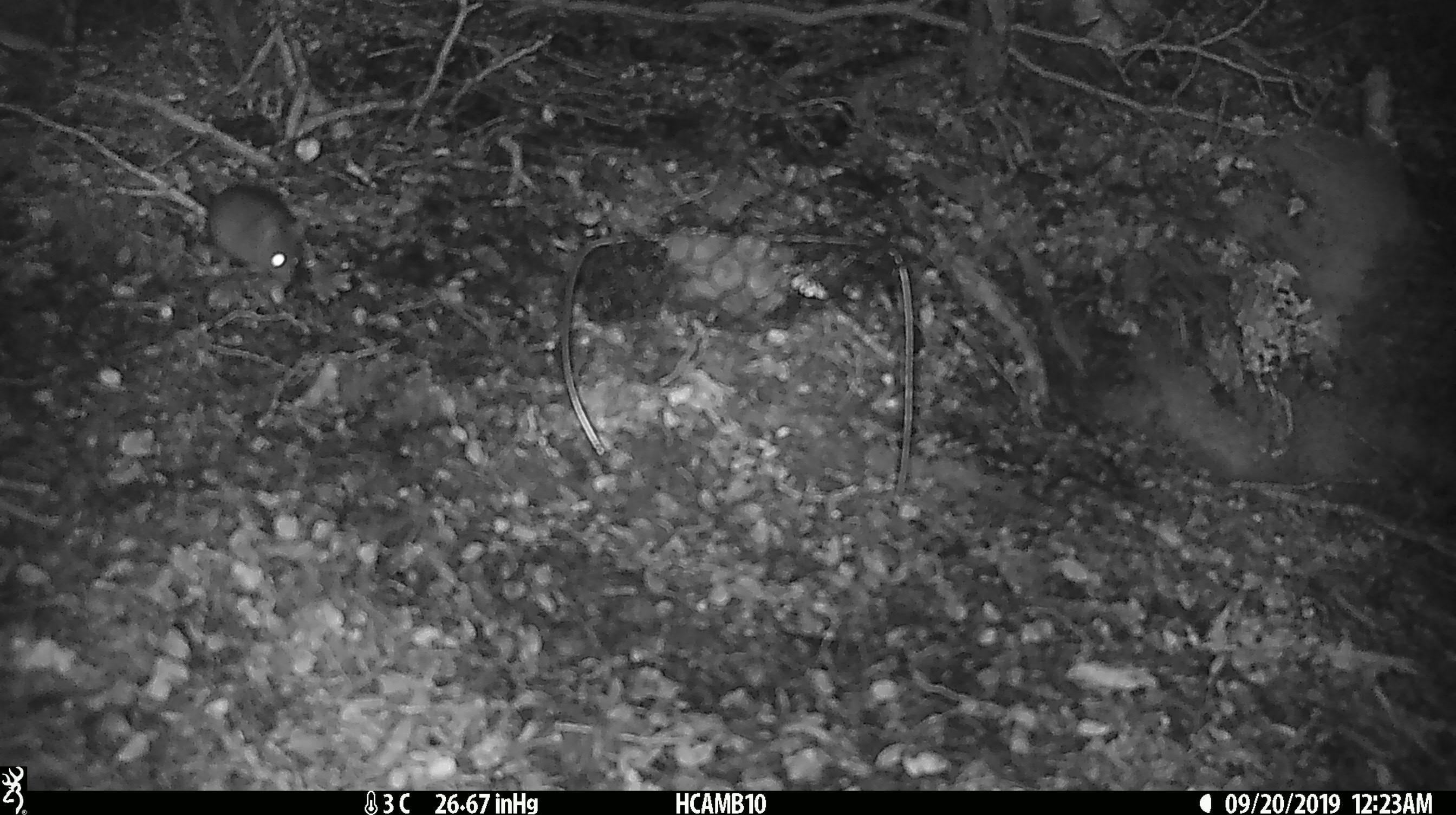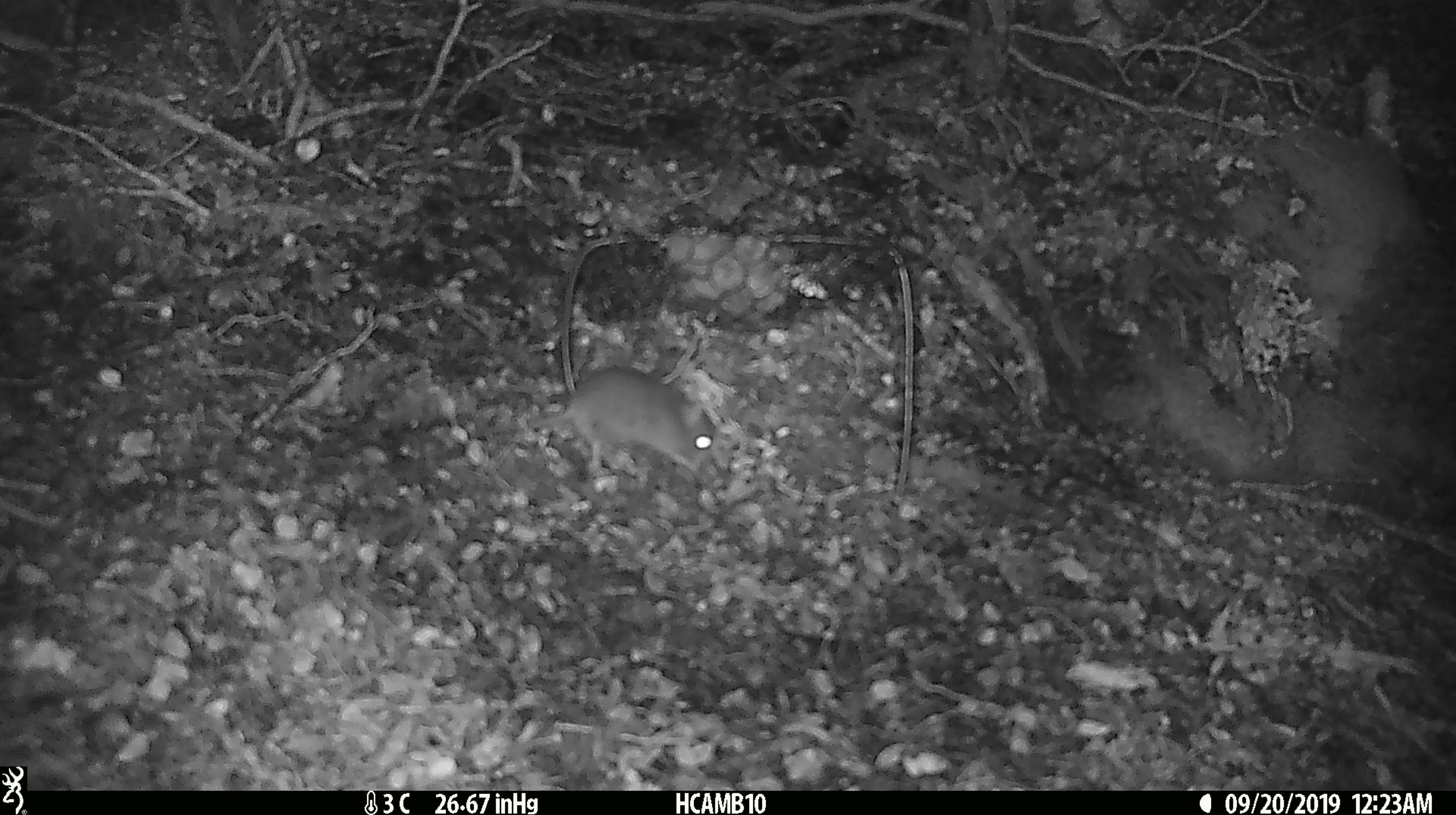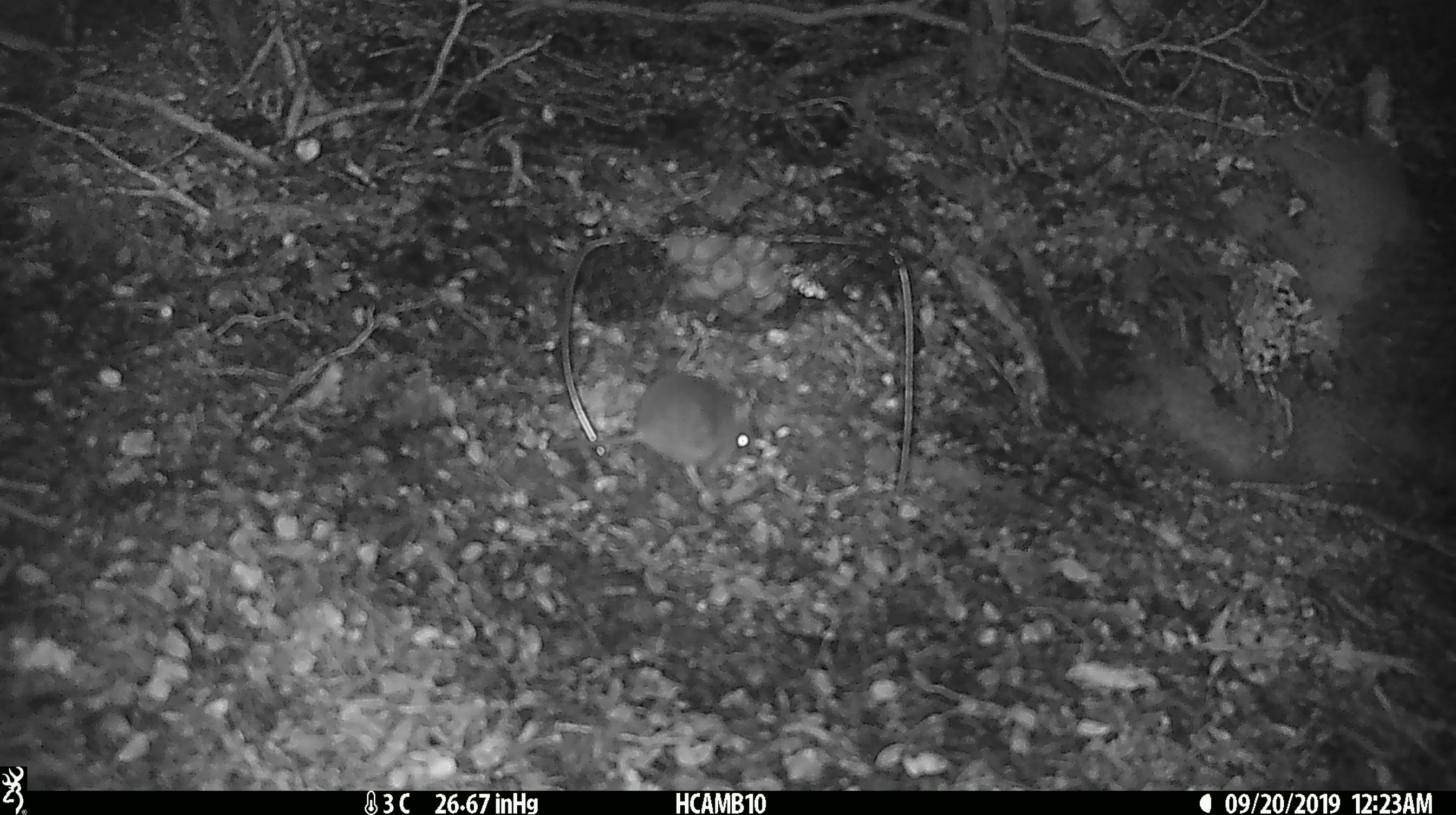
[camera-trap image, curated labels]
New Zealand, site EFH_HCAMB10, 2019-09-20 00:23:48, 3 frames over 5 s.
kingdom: Animalia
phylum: Chordata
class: Mammalia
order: Rodentia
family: Muridae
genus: Mus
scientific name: Mus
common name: mouse